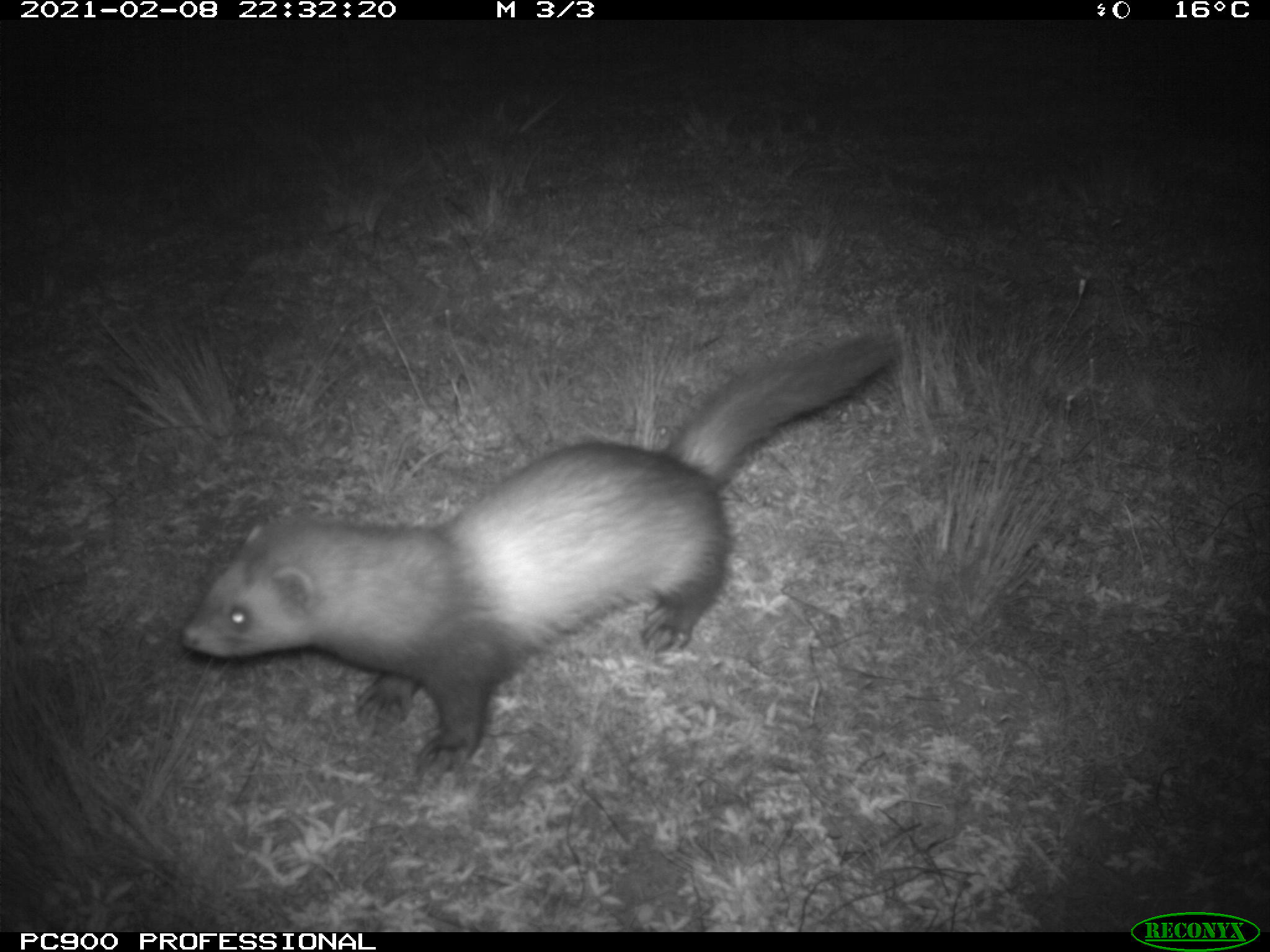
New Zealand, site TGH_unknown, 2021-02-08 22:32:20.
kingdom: Animalia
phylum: Chordata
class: Mammalia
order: Carnivora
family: Mustelidae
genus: Mustela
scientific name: Mustela furo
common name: ferret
Ferret (Mustela furo).